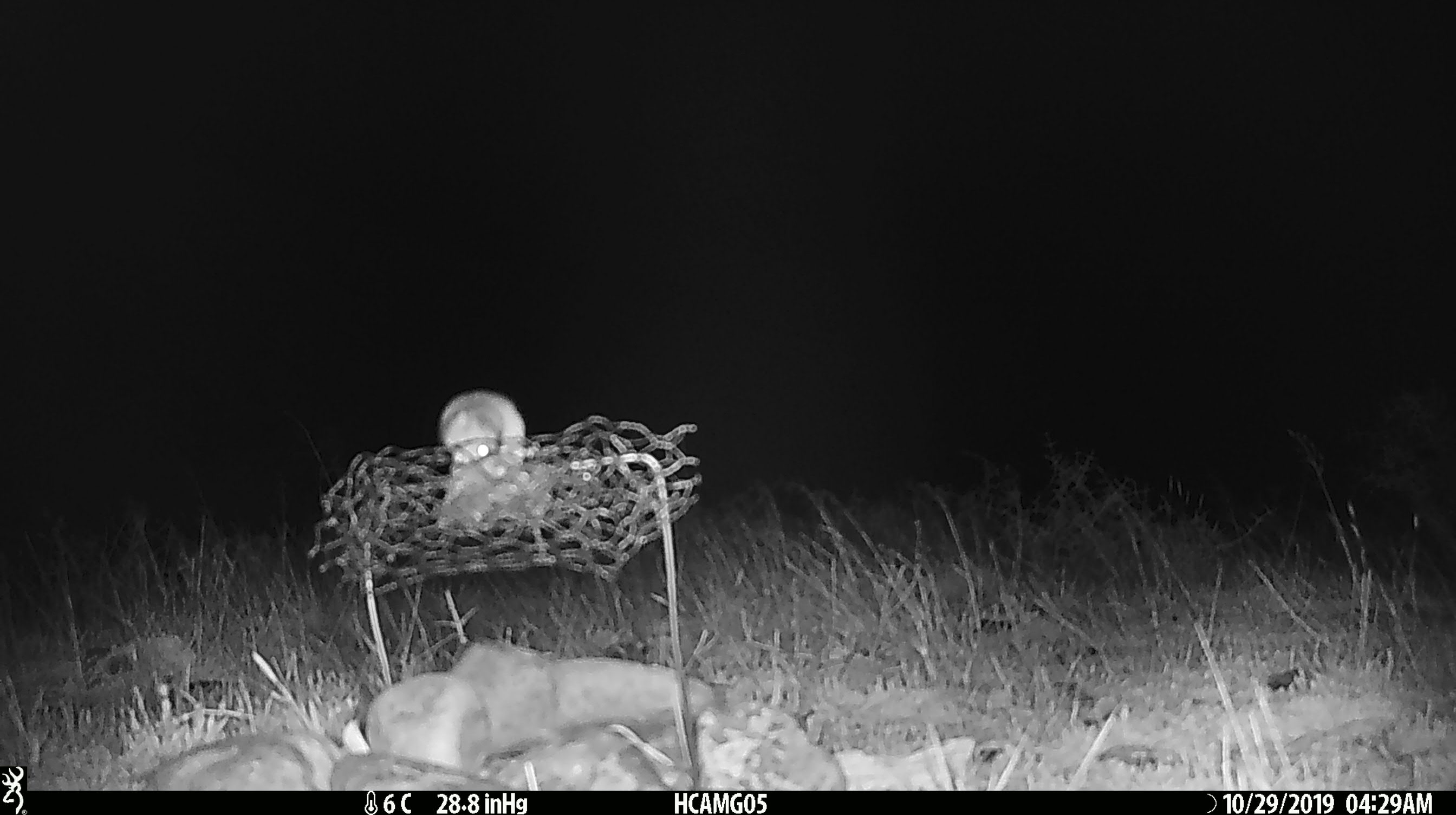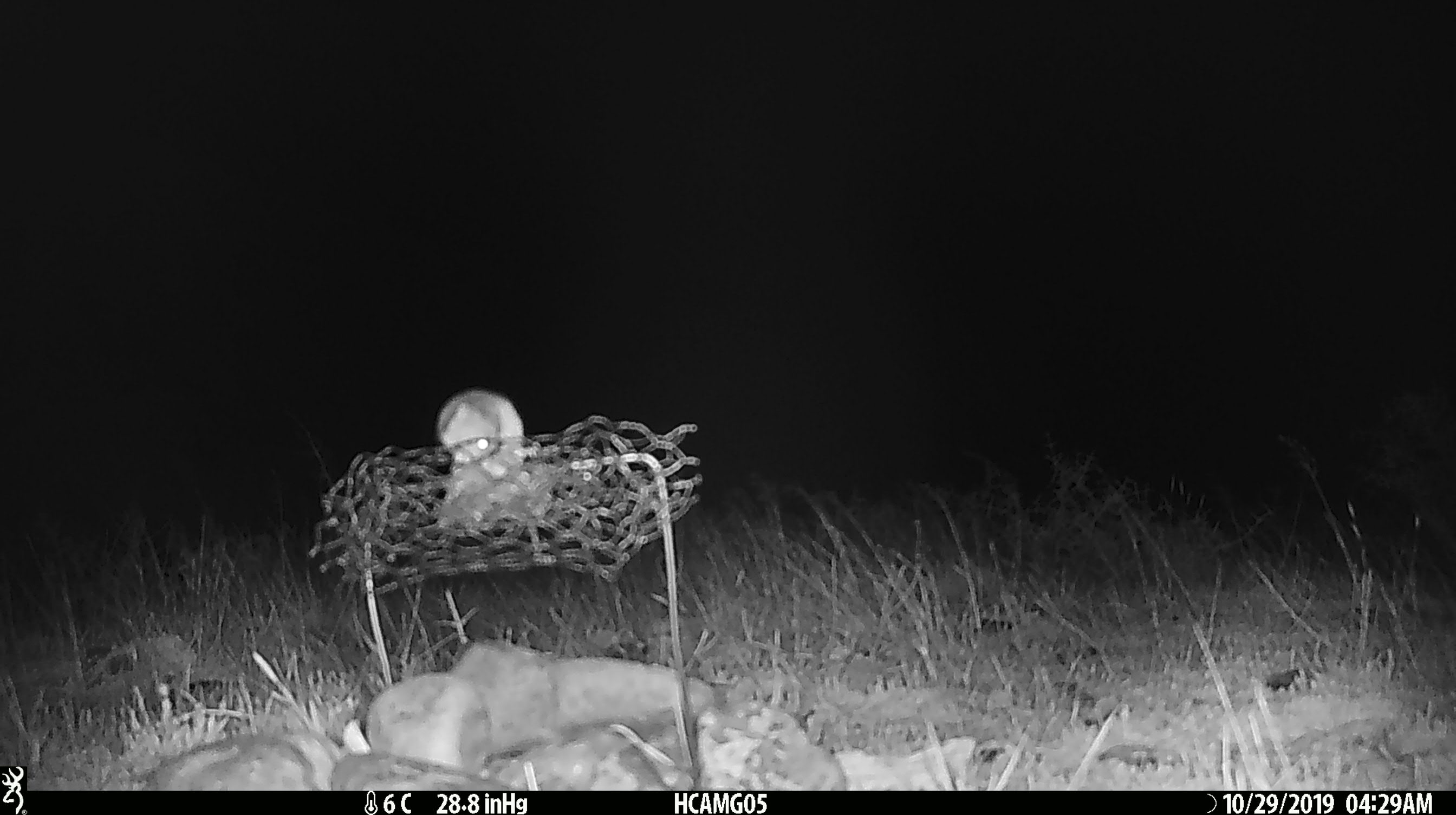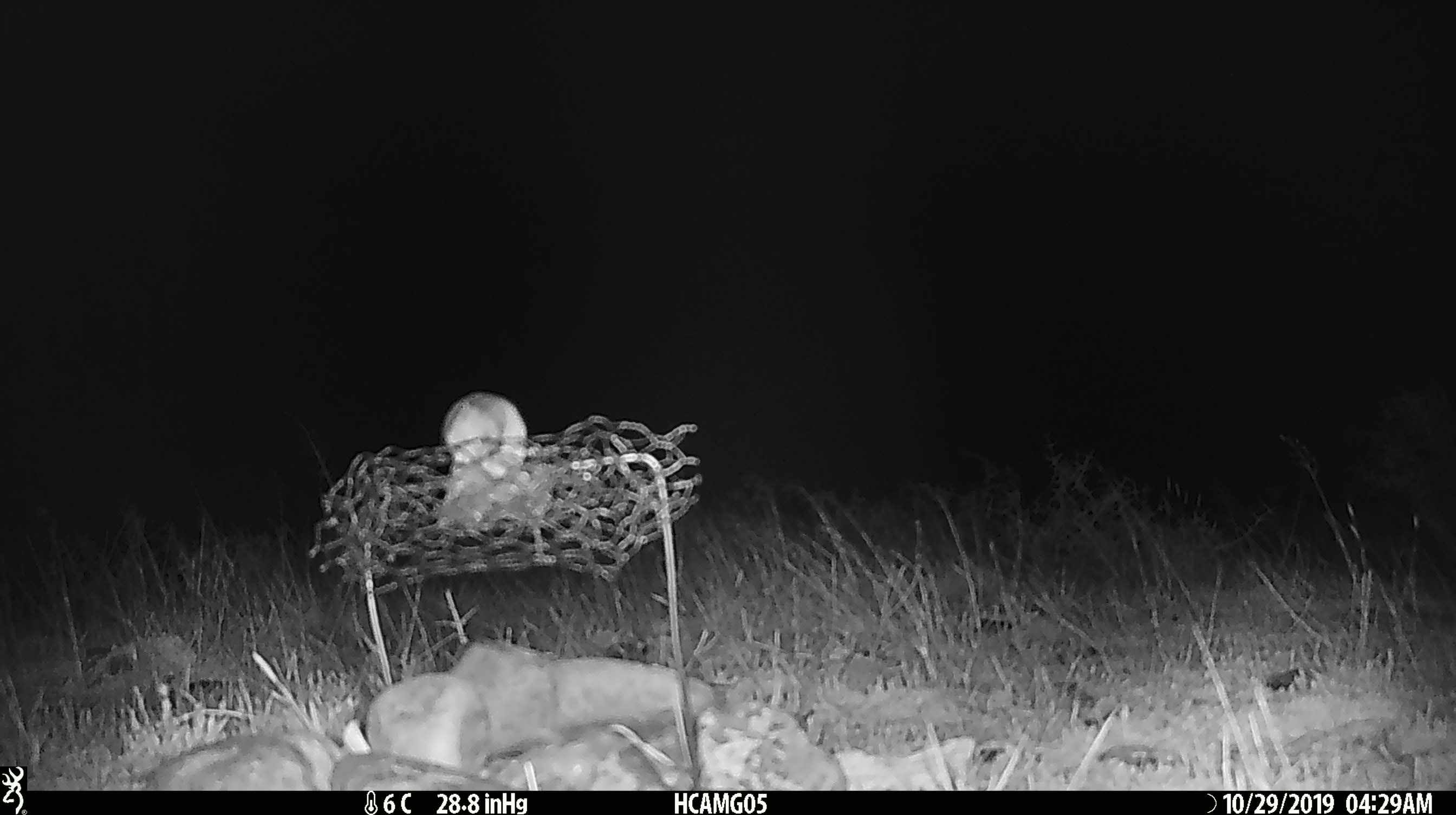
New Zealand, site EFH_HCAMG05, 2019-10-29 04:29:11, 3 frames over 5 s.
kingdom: Animalia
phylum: Chordata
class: Mammalia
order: Rodentia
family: Muridae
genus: Mus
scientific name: Mus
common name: mouse